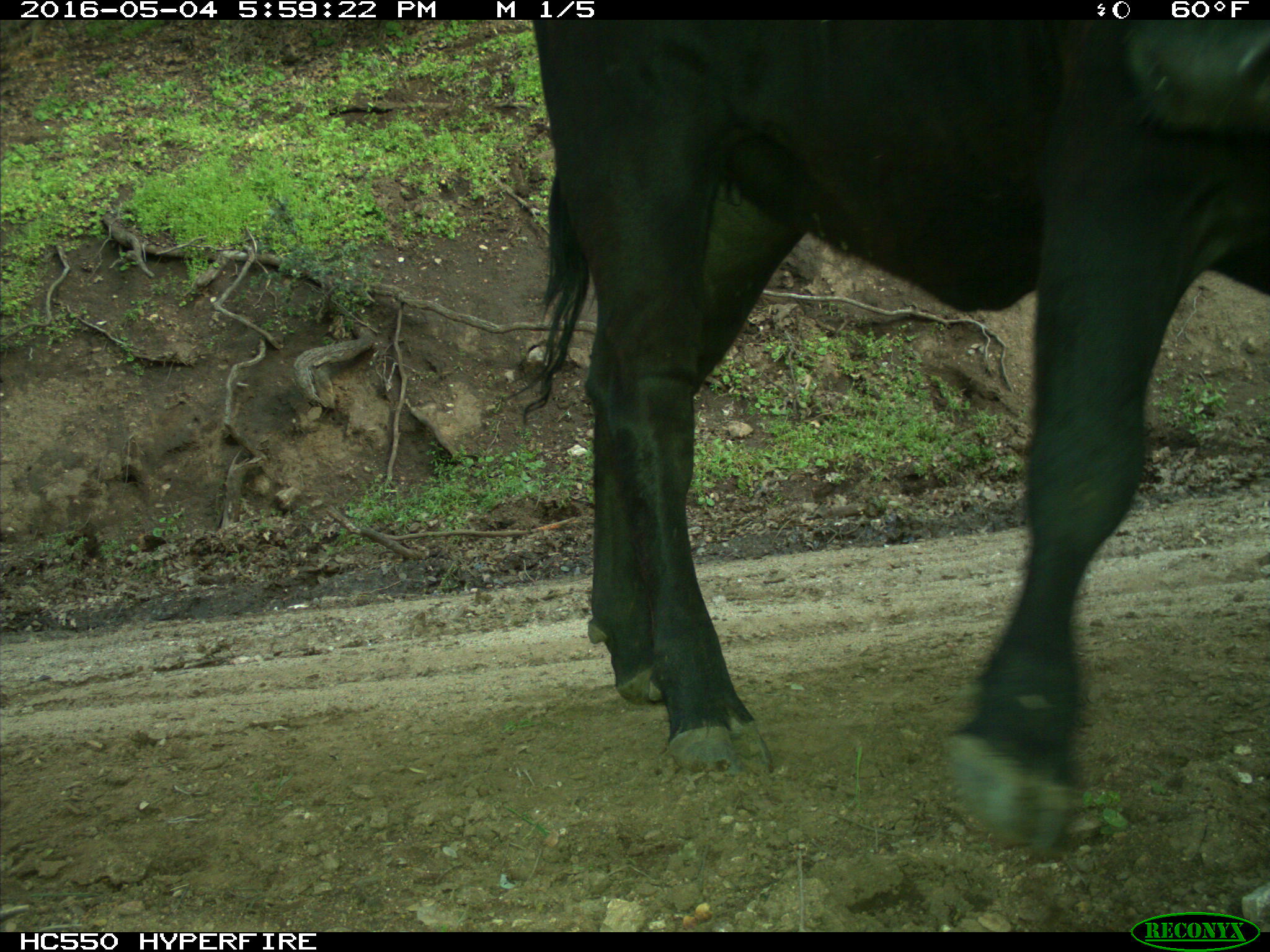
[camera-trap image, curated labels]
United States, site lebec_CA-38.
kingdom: Animalia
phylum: Chordata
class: Mammalia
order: Artiodactyla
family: Bovidae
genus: Bos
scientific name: Bos taurus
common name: domestic cow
Bos taurus (domestic cow).